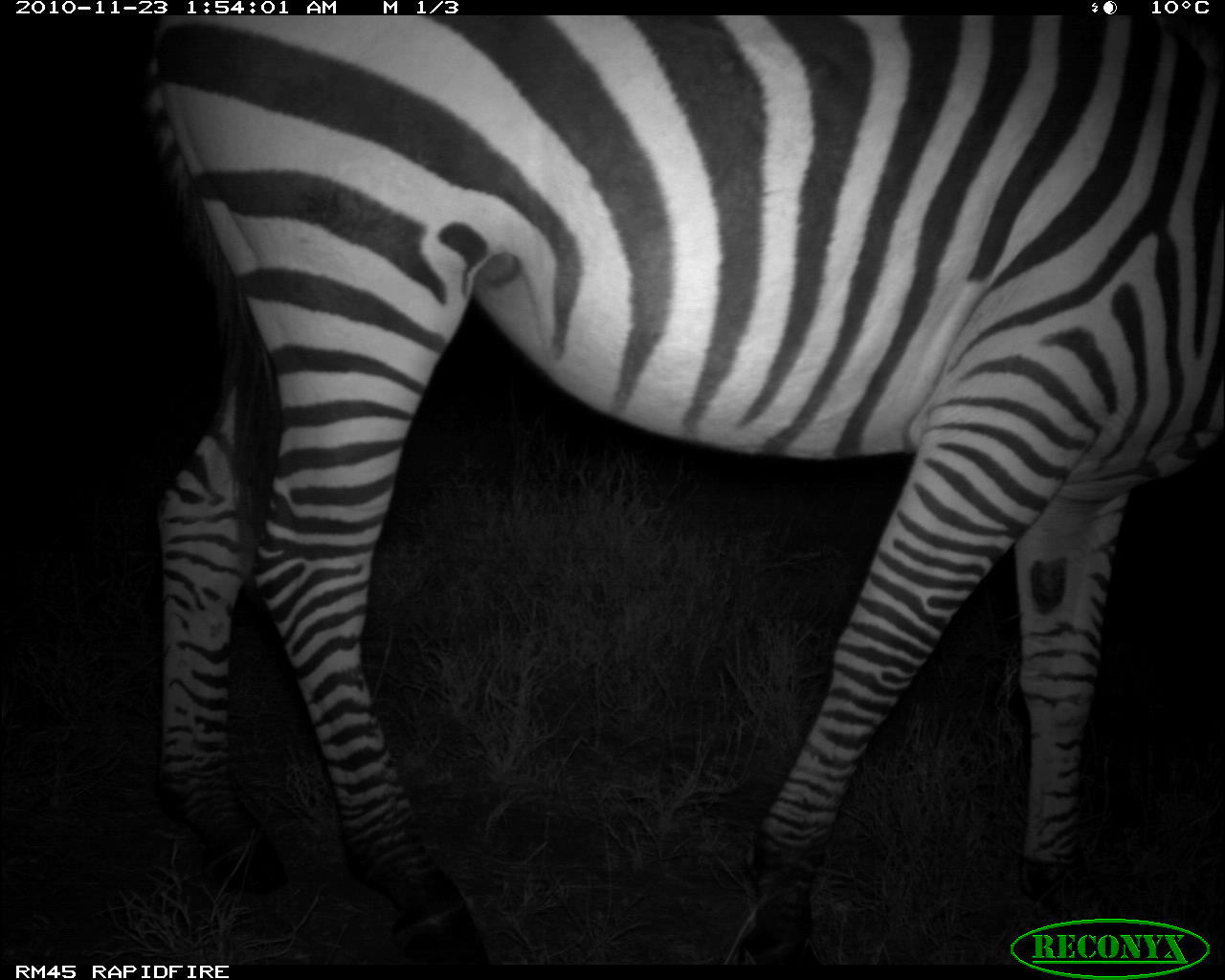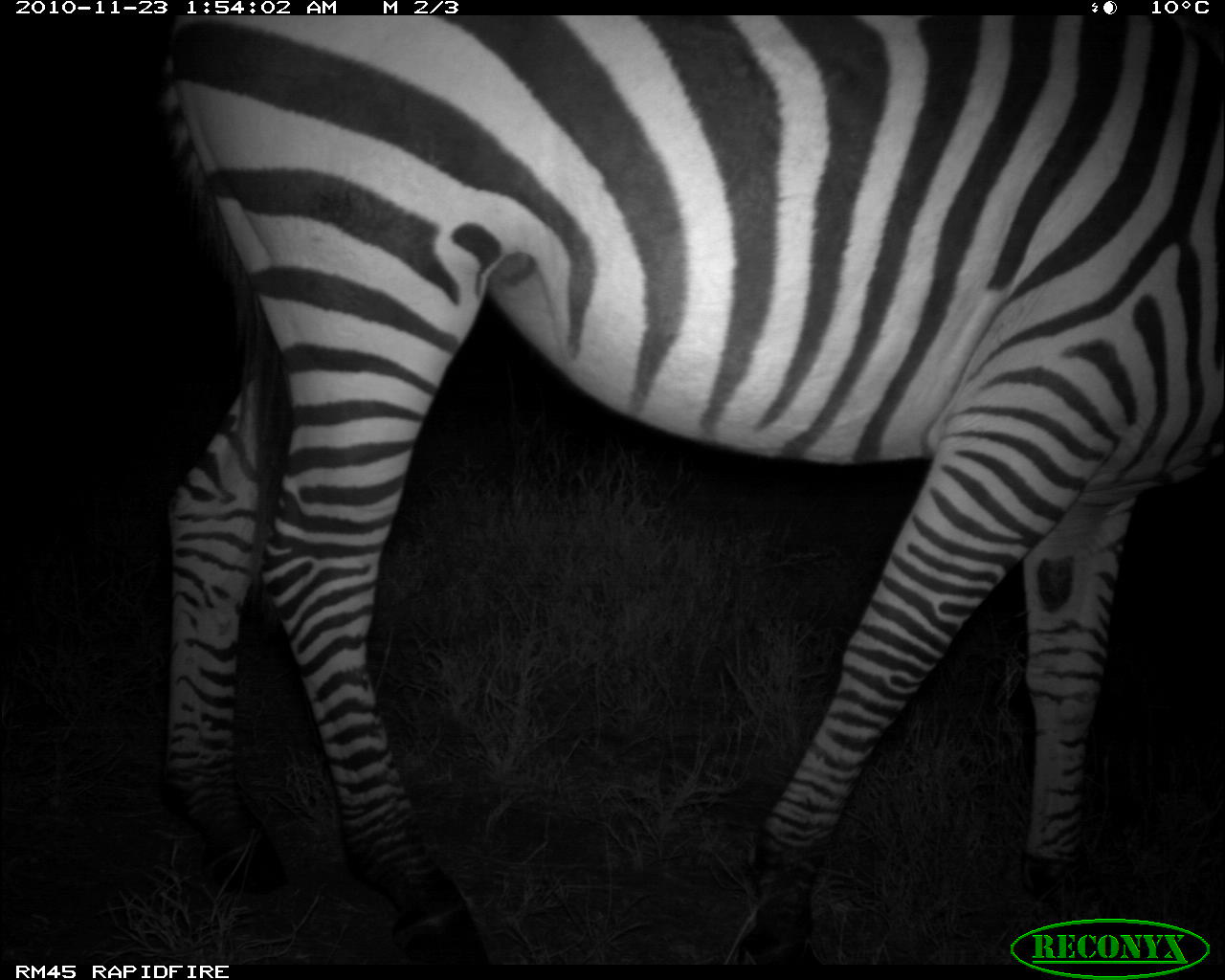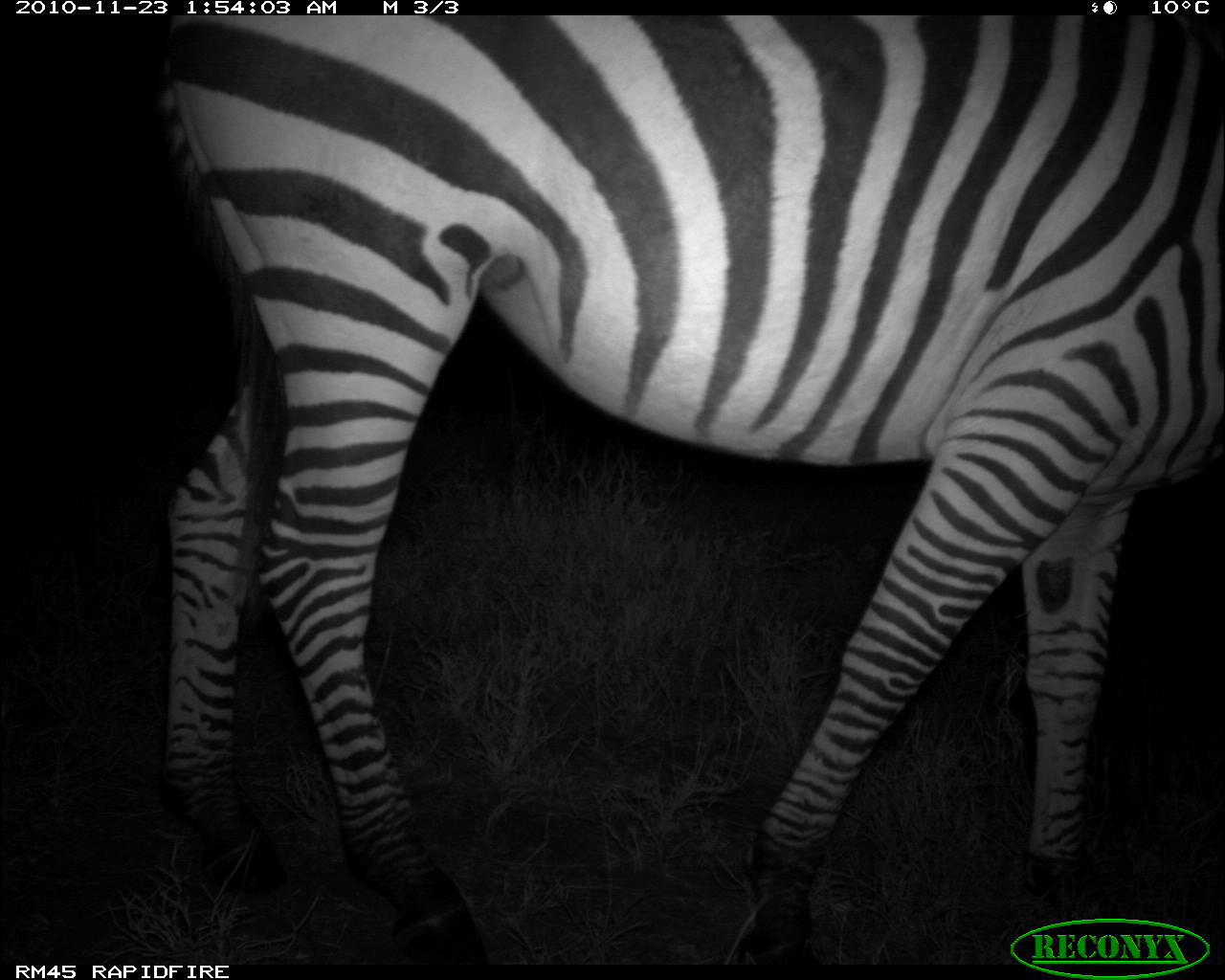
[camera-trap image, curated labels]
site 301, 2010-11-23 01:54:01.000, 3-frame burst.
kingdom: Animalia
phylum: Chordata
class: Mammalia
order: Perissodactyla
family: Equidae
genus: Equus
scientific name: Equus quagga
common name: plains zebra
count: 1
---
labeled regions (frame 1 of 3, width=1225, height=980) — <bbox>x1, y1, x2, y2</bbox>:
equus quagga: <bbox>141, 15, 1223, 964</bbox>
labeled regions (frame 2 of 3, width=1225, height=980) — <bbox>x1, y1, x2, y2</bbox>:
equus quagga: <bbox>155, 15, 1219, 964</bbox>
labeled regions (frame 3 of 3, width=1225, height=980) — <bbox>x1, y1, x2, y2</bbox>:
equus quagga: <bbox>150, 15, 1225, 965</bbox>